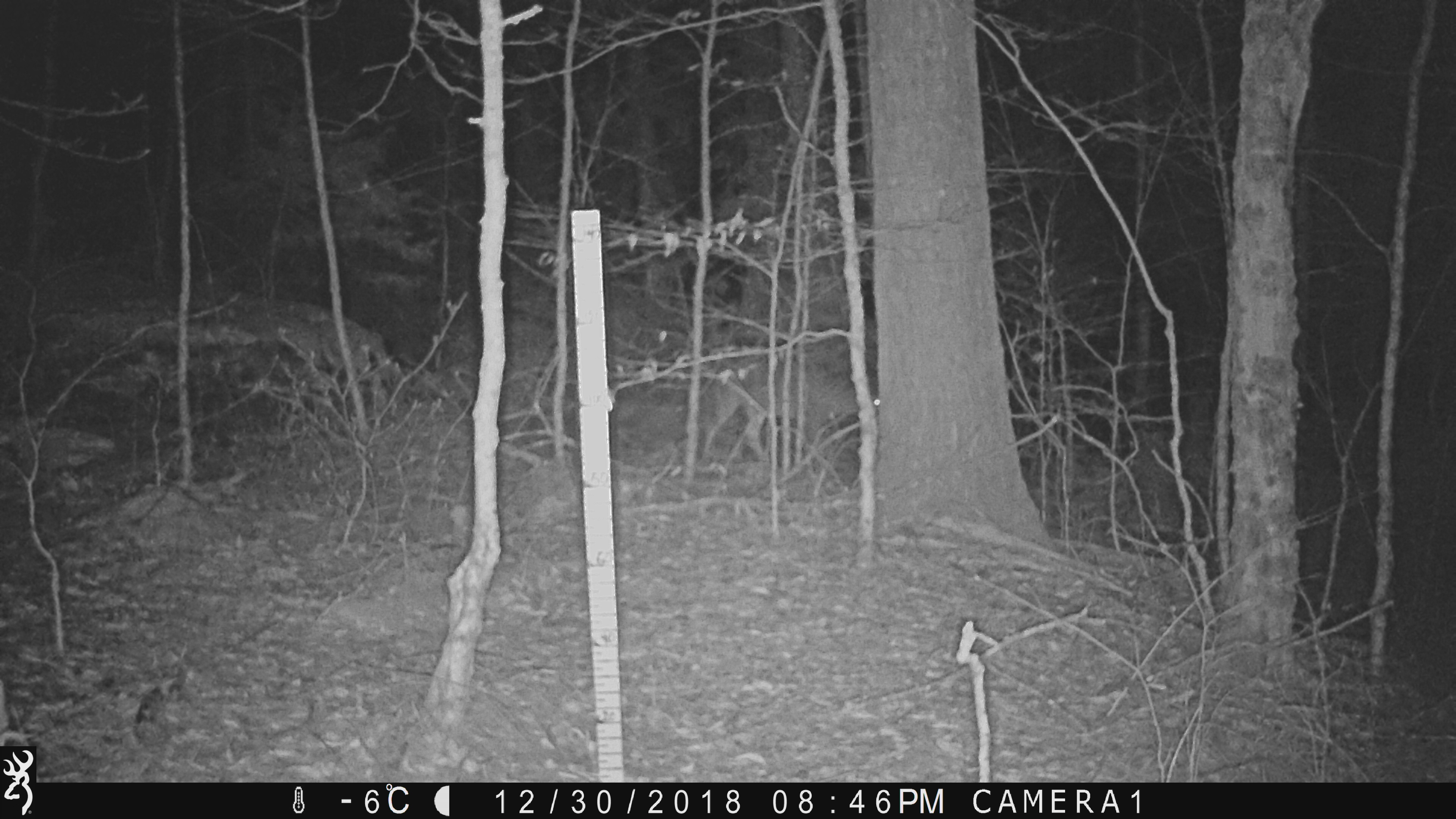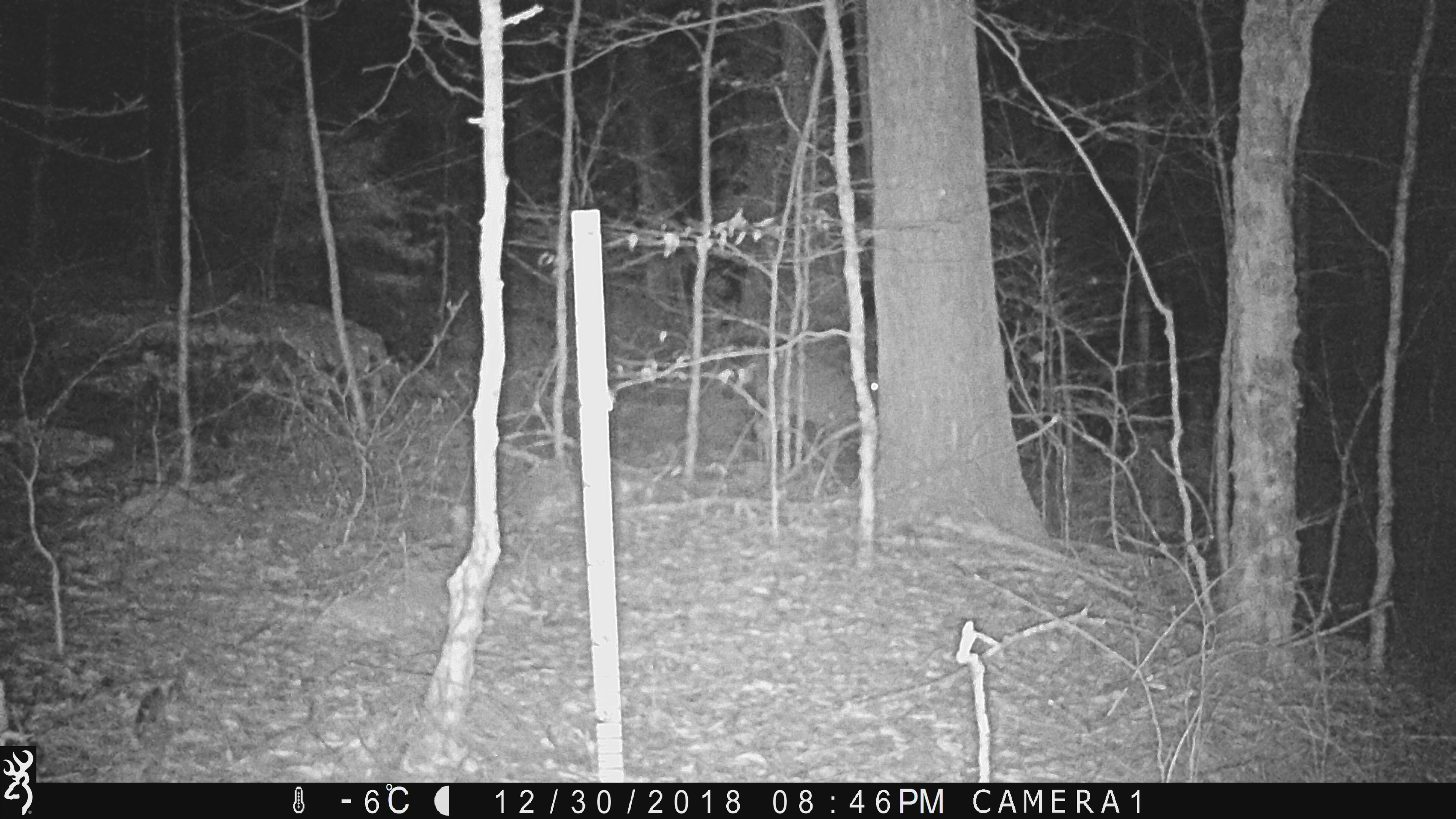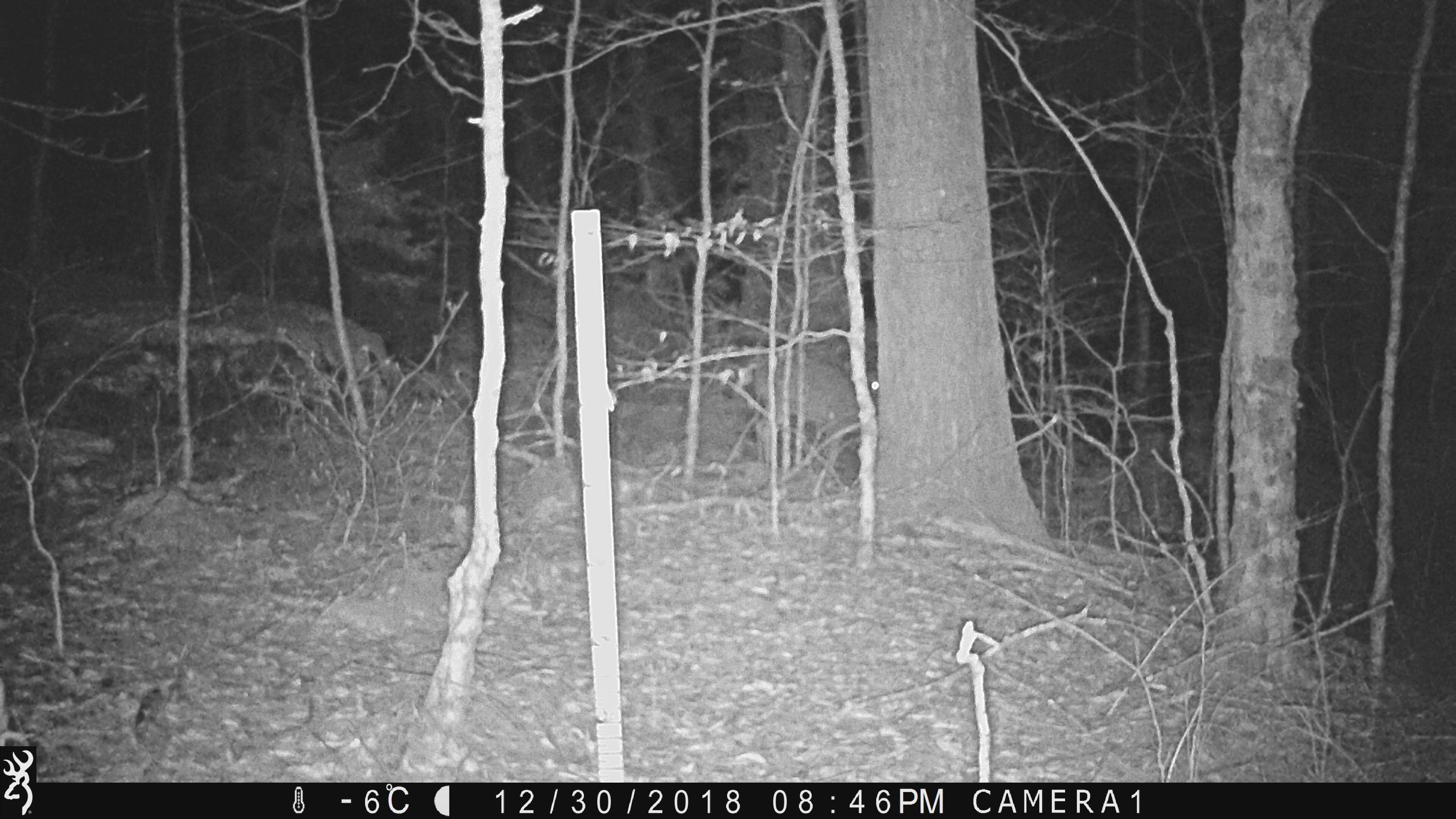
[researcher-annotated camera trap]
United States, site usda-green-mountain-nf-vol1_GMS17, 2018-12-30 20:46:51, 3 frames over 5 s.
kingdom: Animalia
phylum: Chordata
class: Mammalia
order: Artiodactyla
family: Cervidae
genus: Odocoileus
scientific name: Odocoileus virginianus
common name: white-tailed deer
White-tailed deer (Odocoileus virginianus).